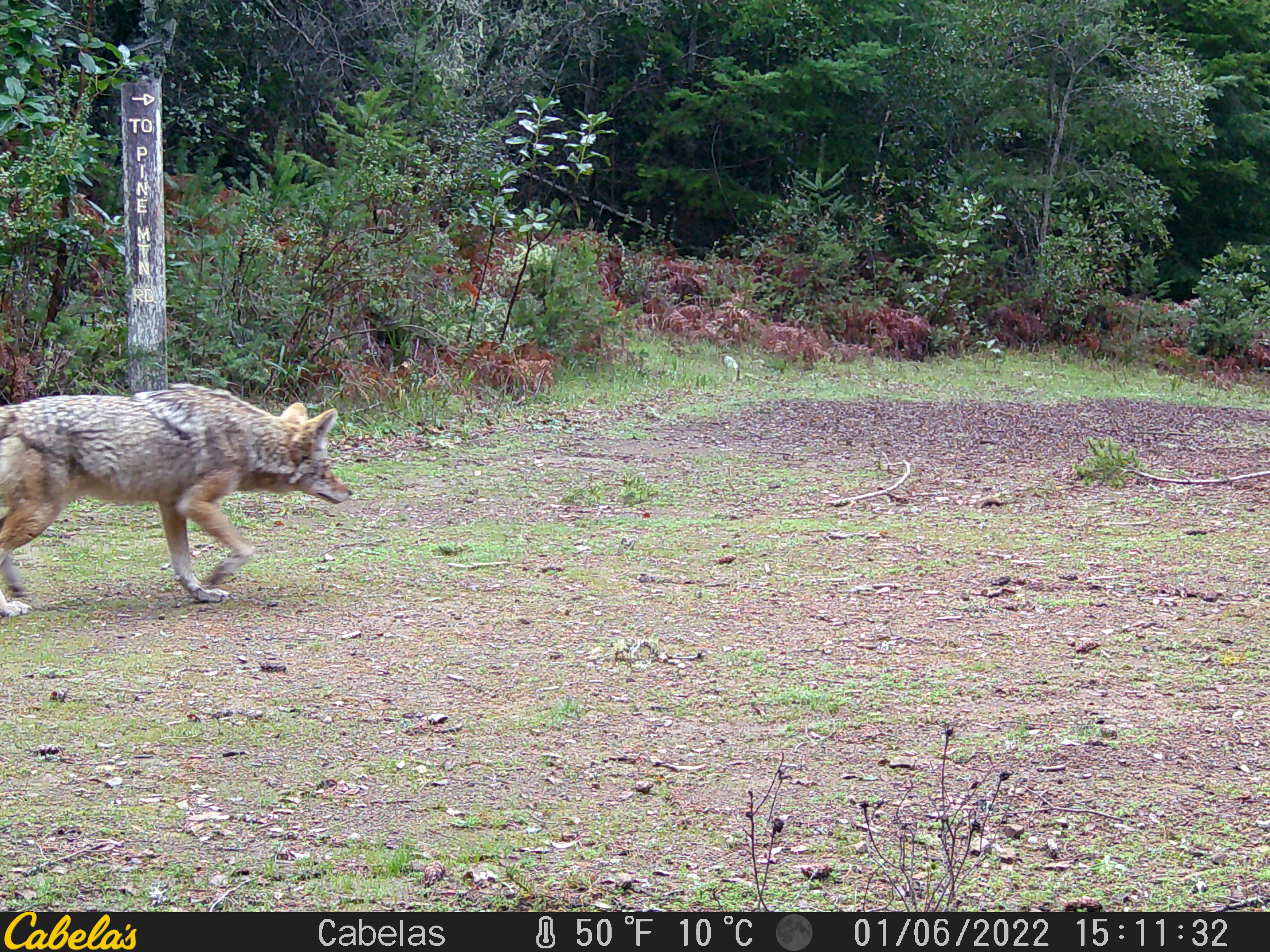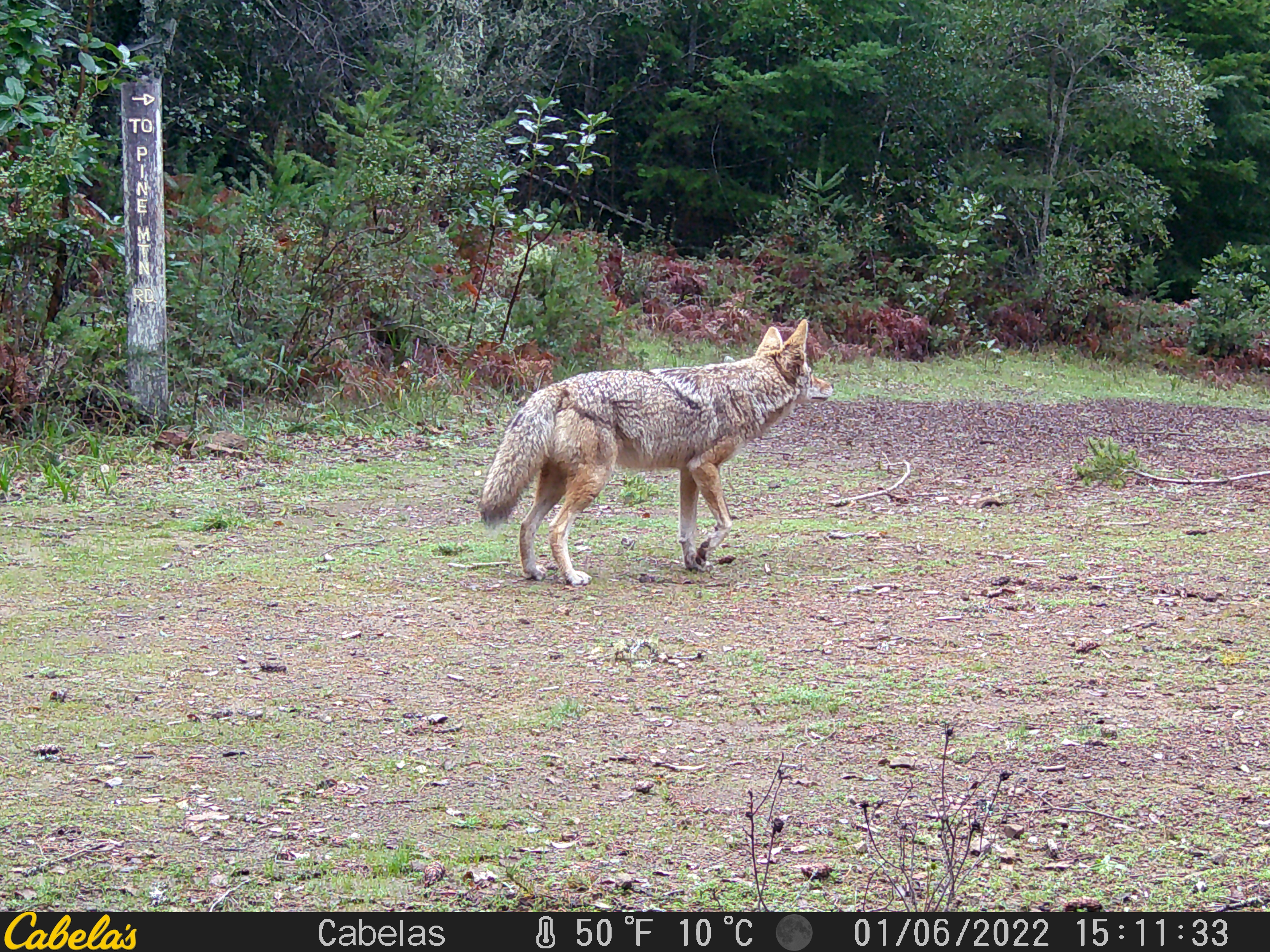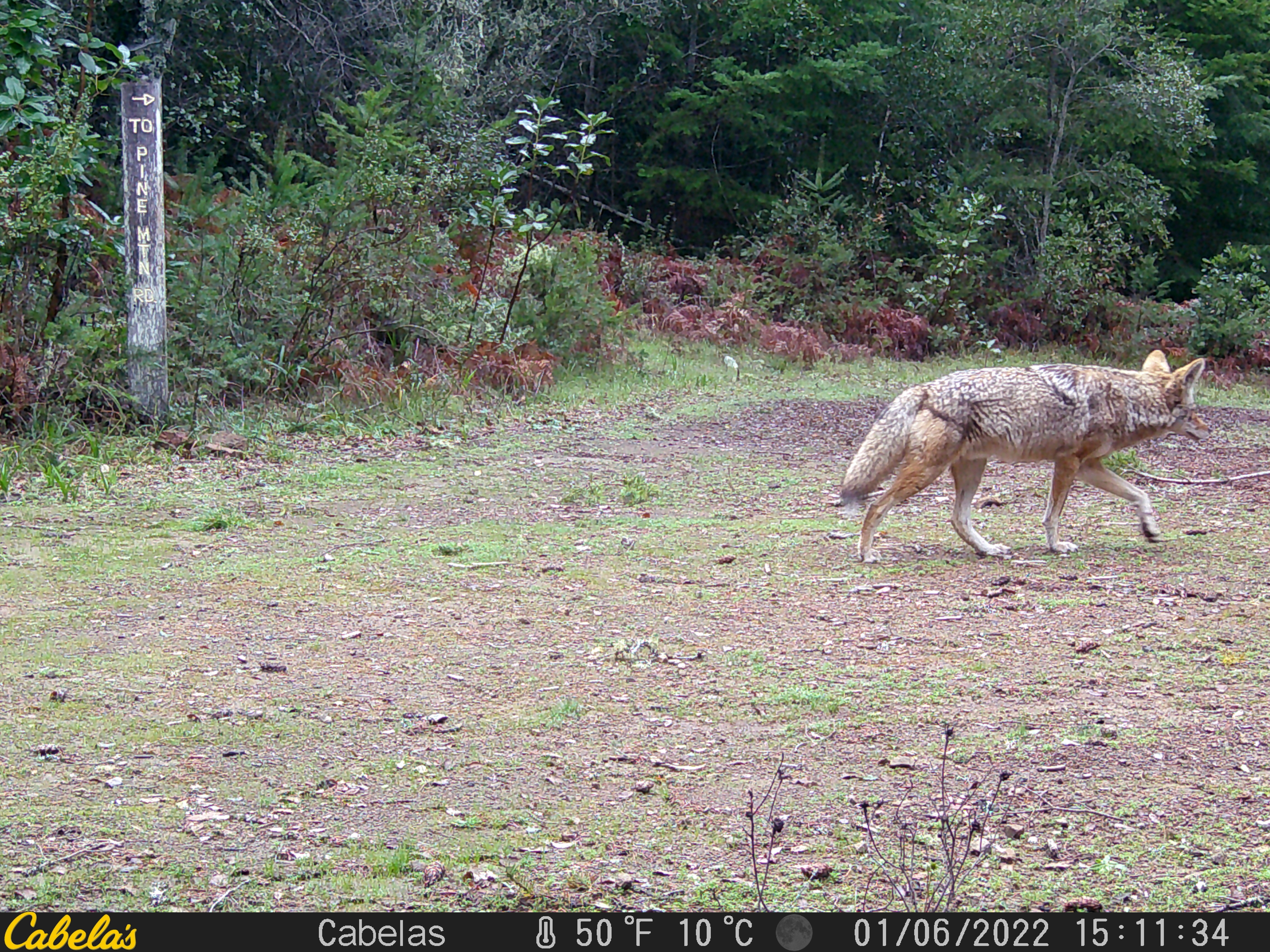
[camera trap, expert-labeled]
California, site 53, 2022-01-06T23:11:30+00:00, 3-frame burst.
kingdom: Animalia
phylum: Chordata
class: Mammalia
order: Carnivora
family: Canidae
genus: Canis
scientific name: Canis latrans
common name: coyote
Coyote (Canis latrans).